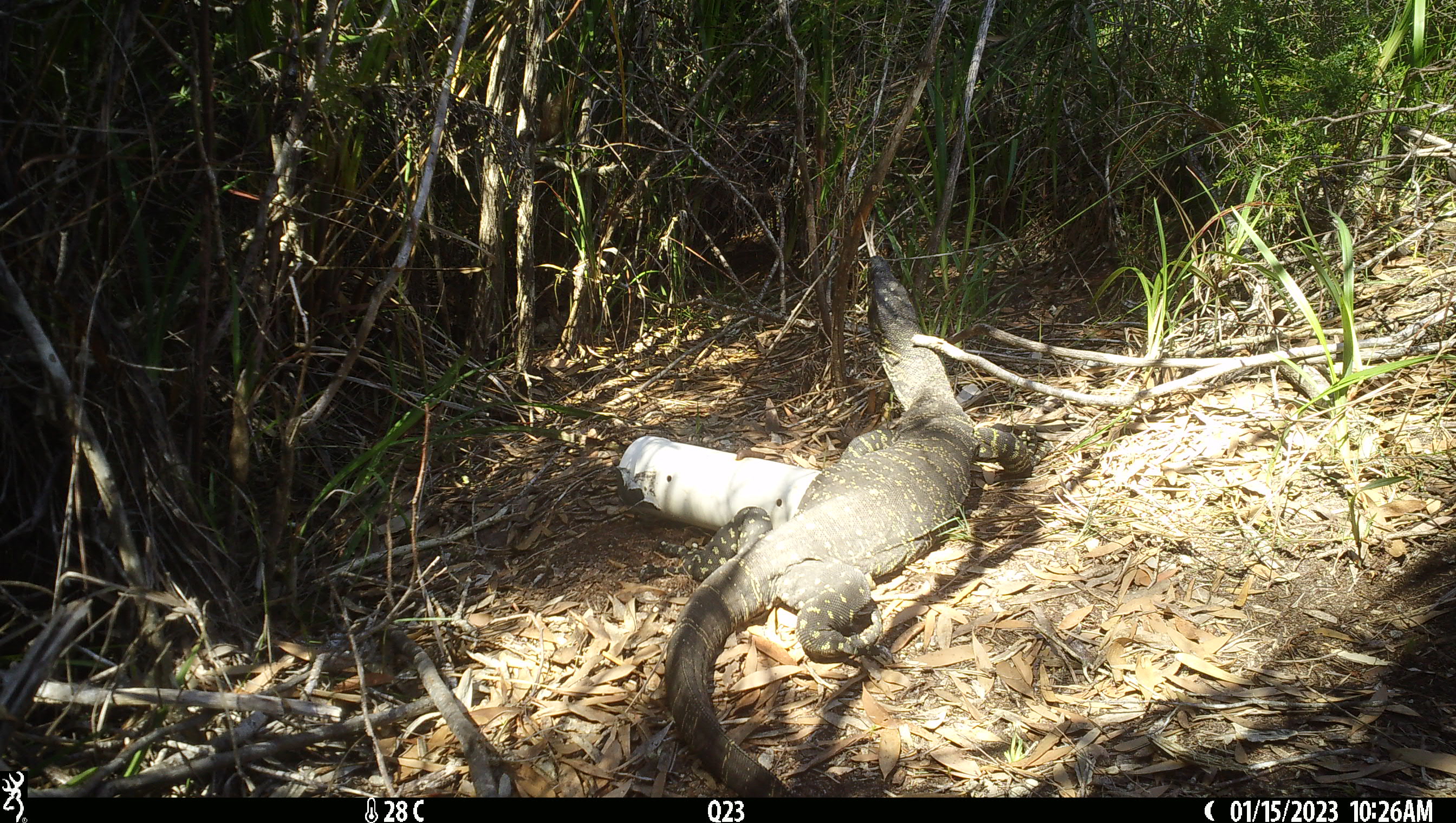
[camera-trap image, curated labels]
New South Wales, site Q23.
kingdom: Animalia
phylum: Chordata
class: Reptilia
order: Squamata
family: Varanidae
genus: Varanus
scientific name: Varanus varius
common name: lace monitor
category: goanna